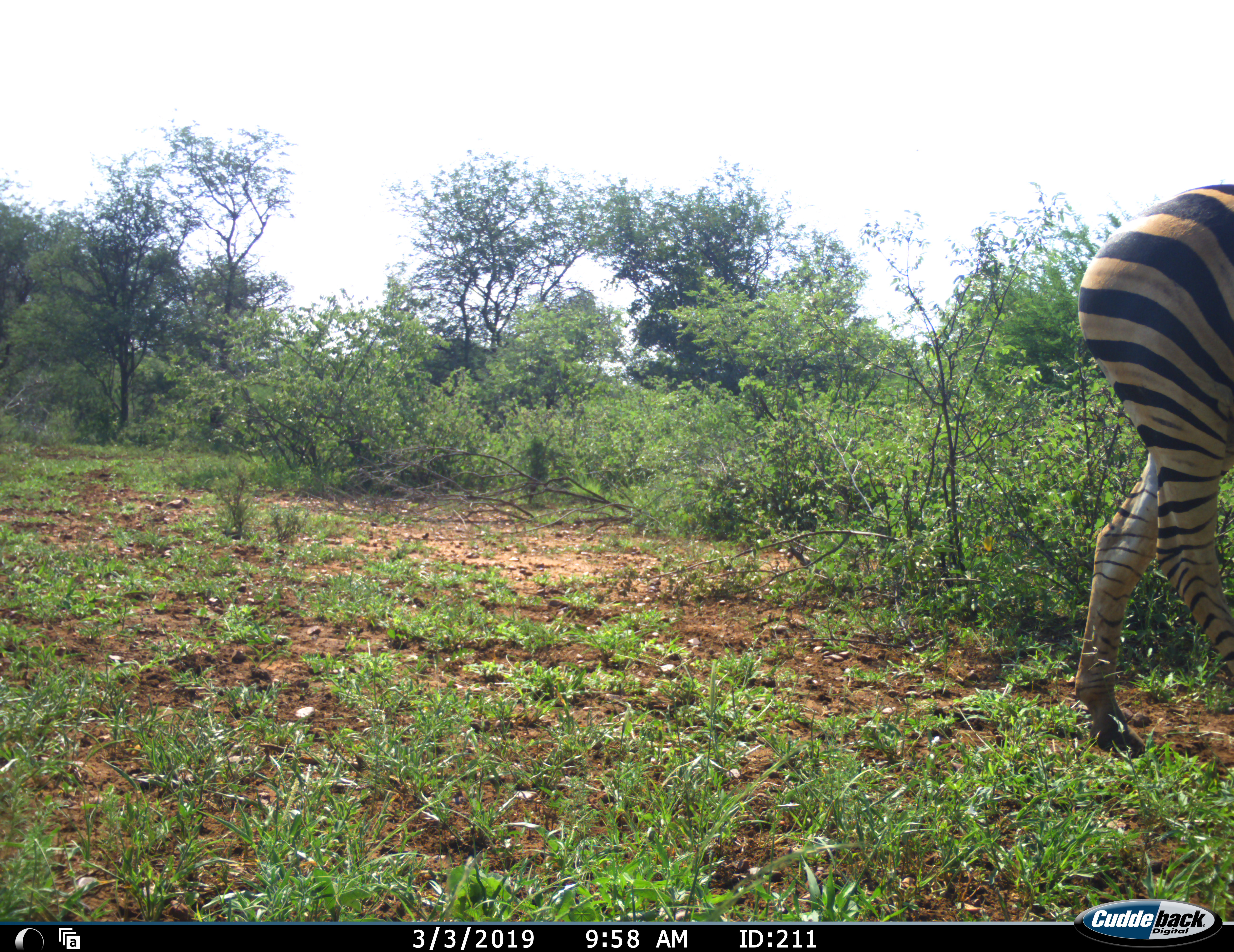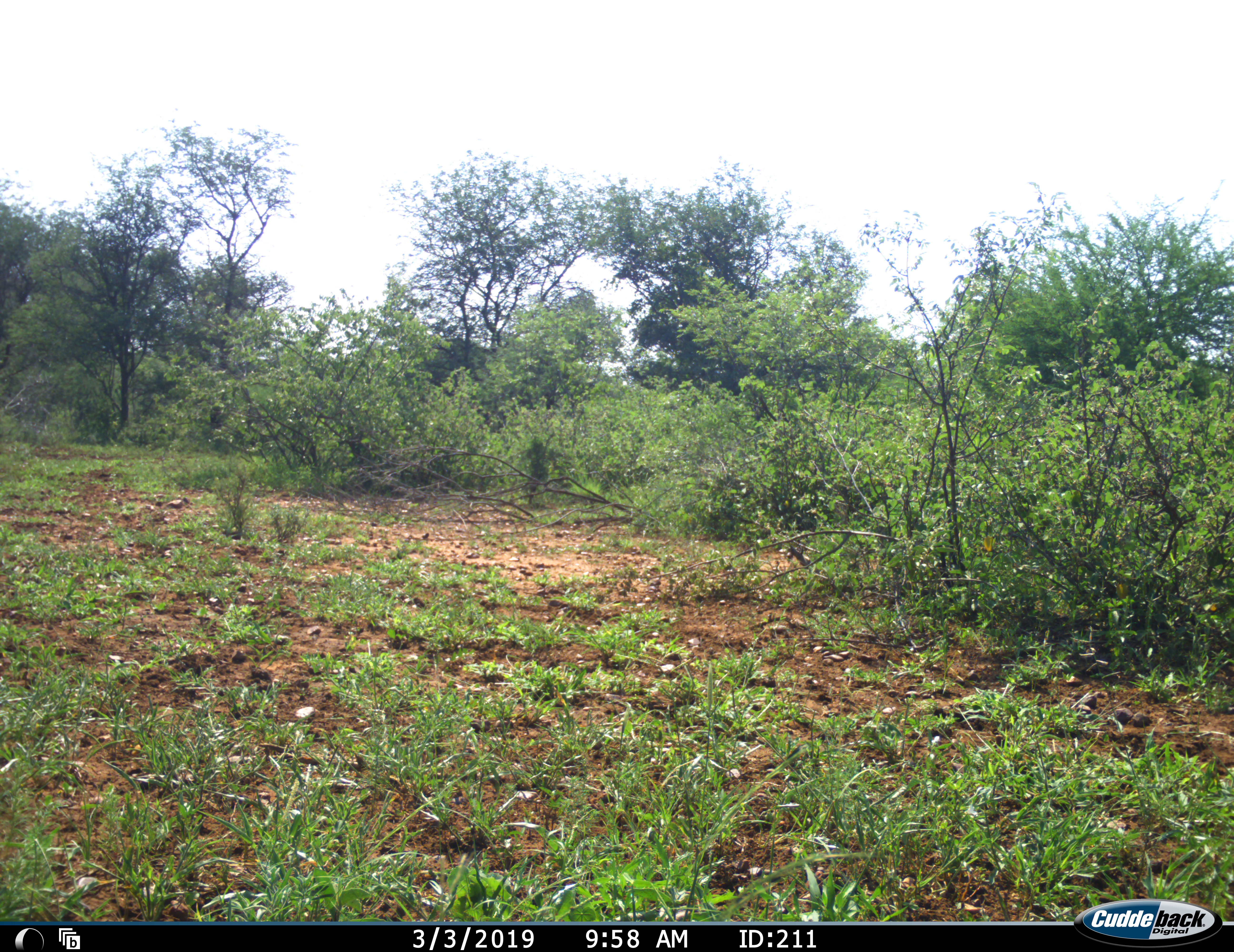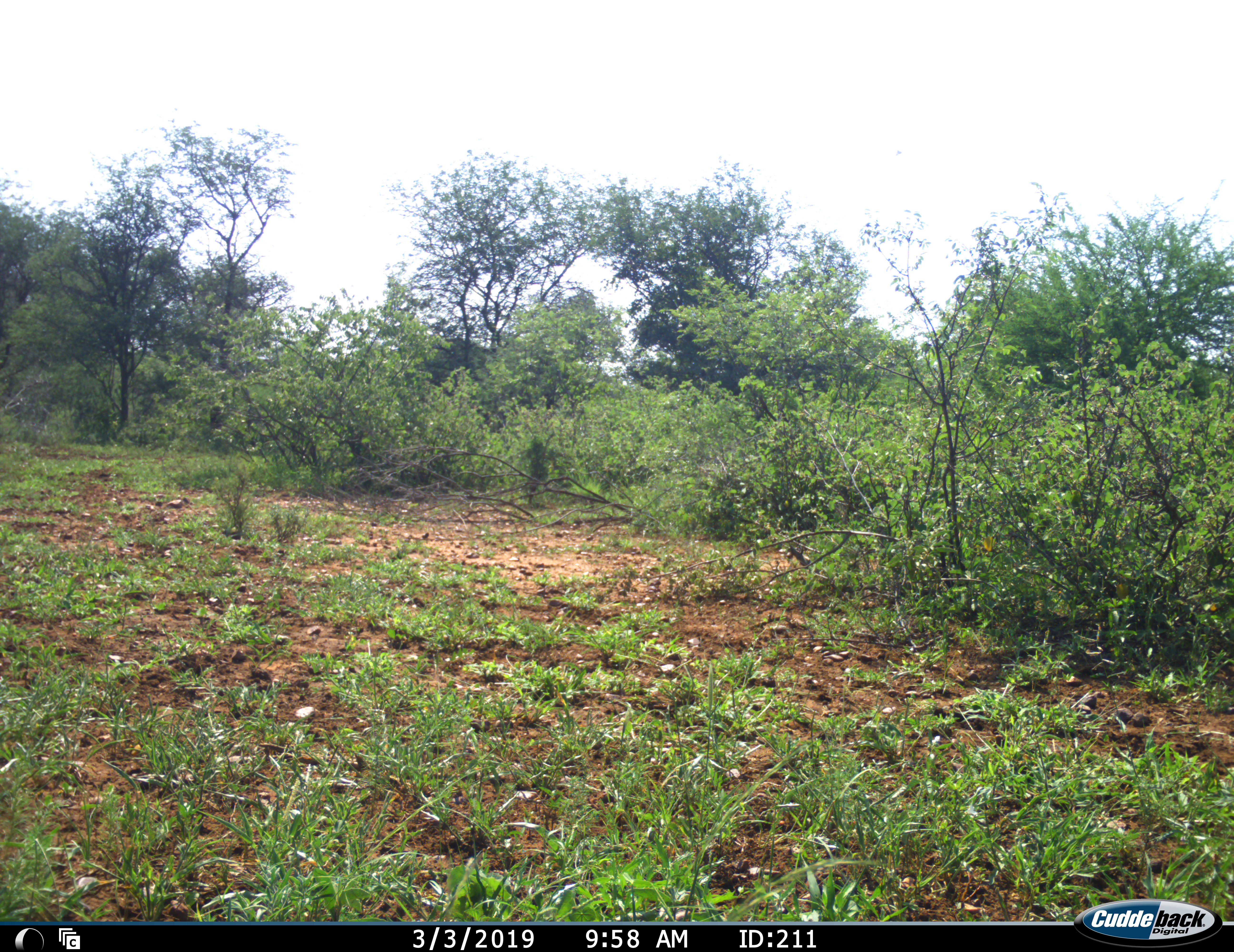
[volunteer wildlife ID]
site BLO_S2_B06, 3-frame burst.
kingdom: Animalia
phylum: Chordata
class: Mammalia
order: Perissodactyla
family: Equidae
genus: Equus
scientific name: Equus quagga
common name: plains zebra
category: zebraplains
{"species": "zebraplains (plains zebra) (Equus quagga)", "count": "1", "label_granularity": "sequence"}